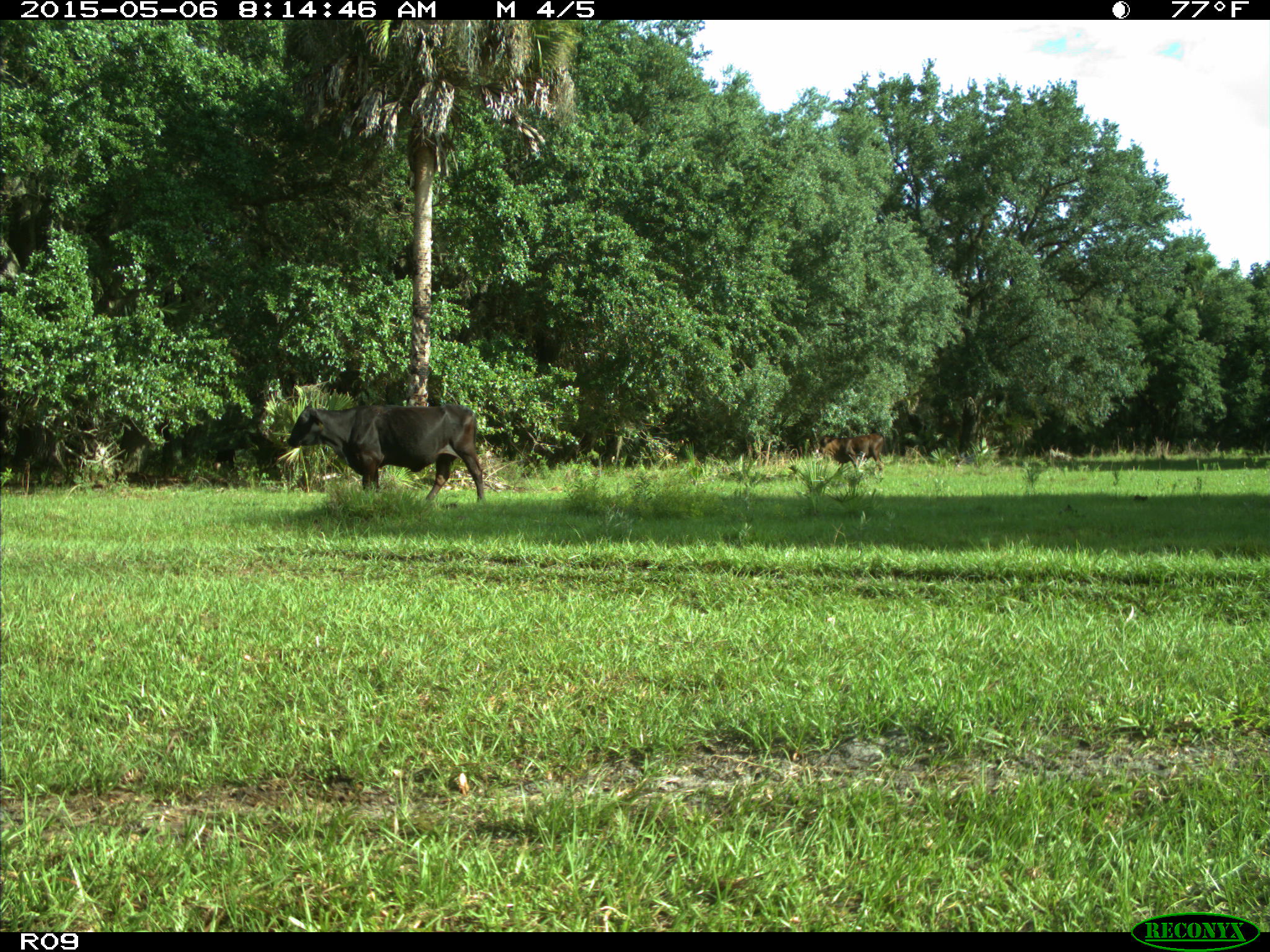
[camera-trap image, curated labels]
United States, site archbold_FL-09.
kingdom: Animalia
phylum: Chordata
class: Mammalia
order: Artiodactyla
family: Bovidae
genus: Bos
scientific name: Bos taurus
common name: domestic cow